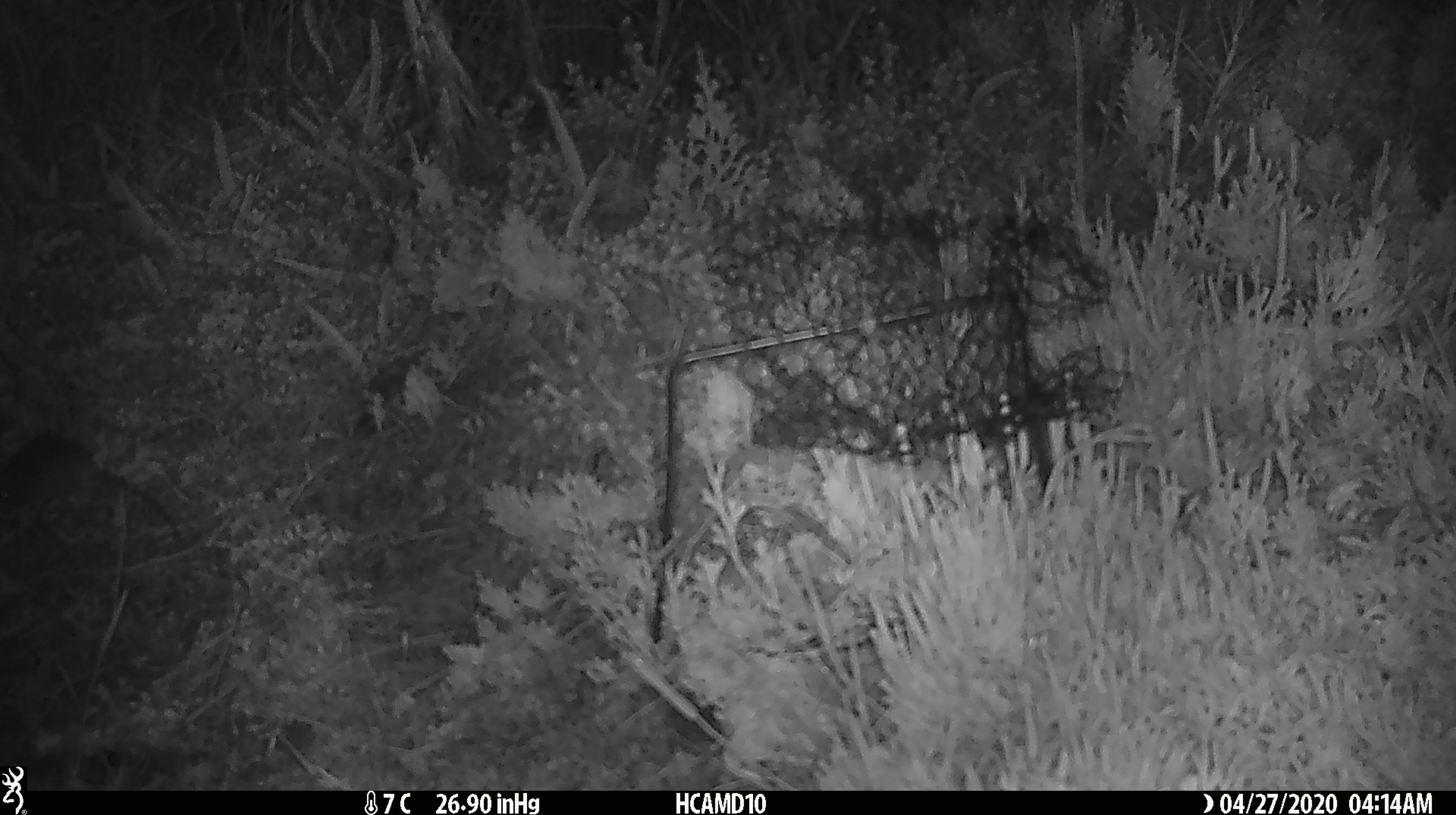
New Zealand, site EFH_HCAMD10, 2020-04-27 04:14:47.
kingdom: Animalia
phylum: Chordata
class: Mammalia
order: Rodentia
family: Muridae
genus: Mus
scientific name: Mus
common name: mouse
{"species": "mouse (Mus)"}